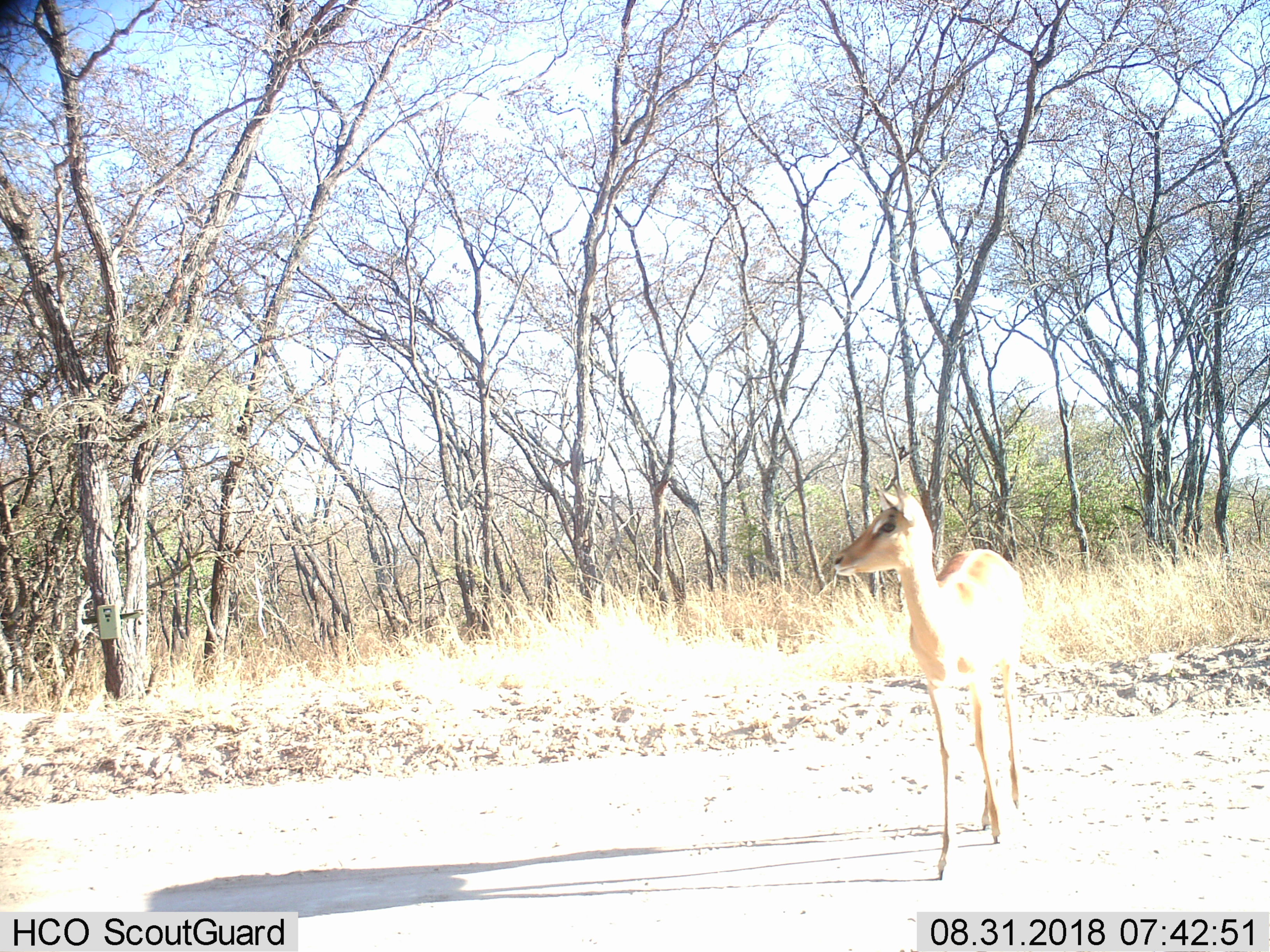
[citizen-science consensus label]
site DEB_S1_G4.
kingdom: Animalia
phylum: Chordata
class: Mammalia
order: Artiodactyla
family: Bovidae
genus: Aepyceros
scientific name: Aepyceros melampus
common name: impala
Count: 1.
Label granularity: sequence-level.